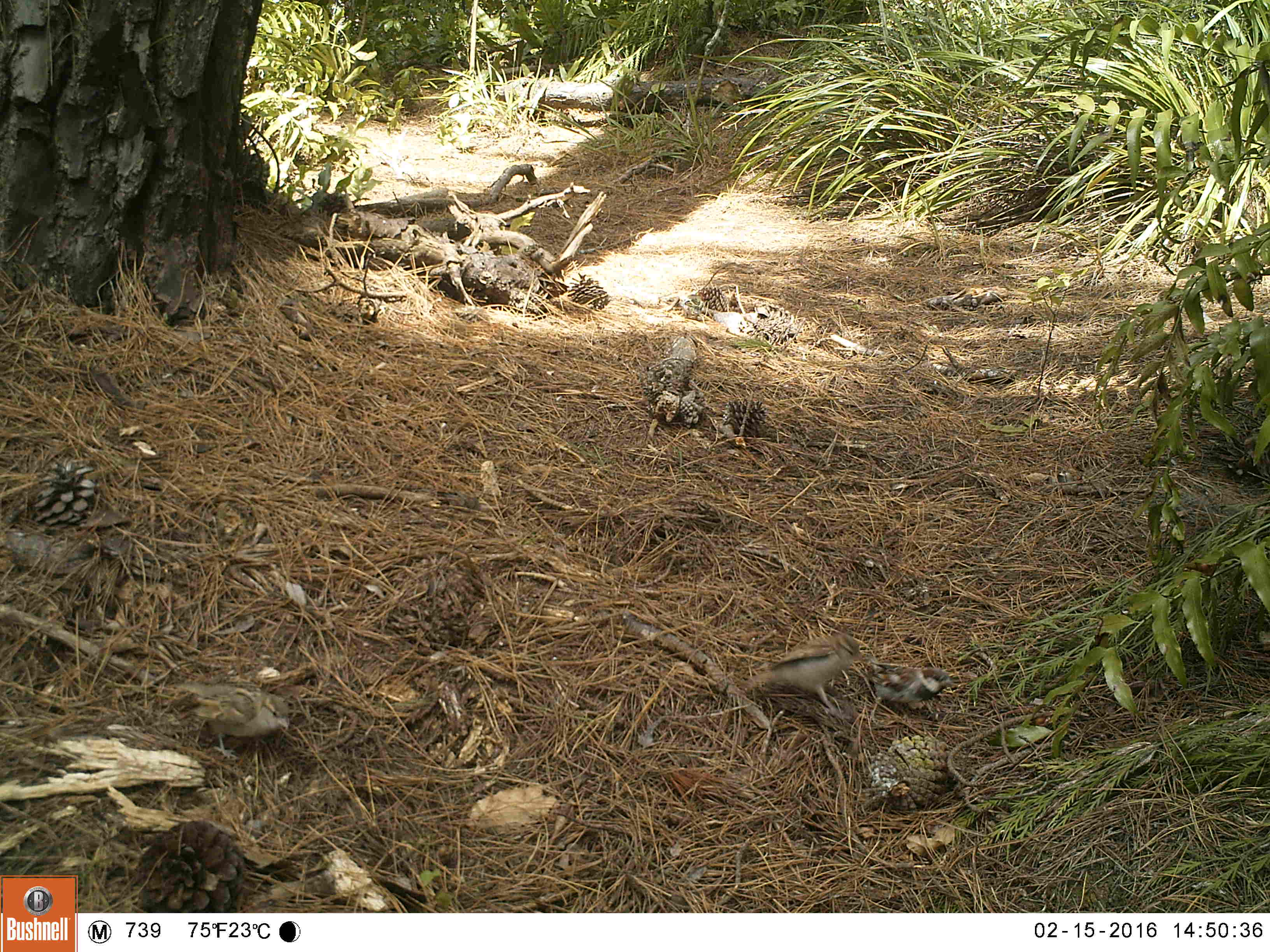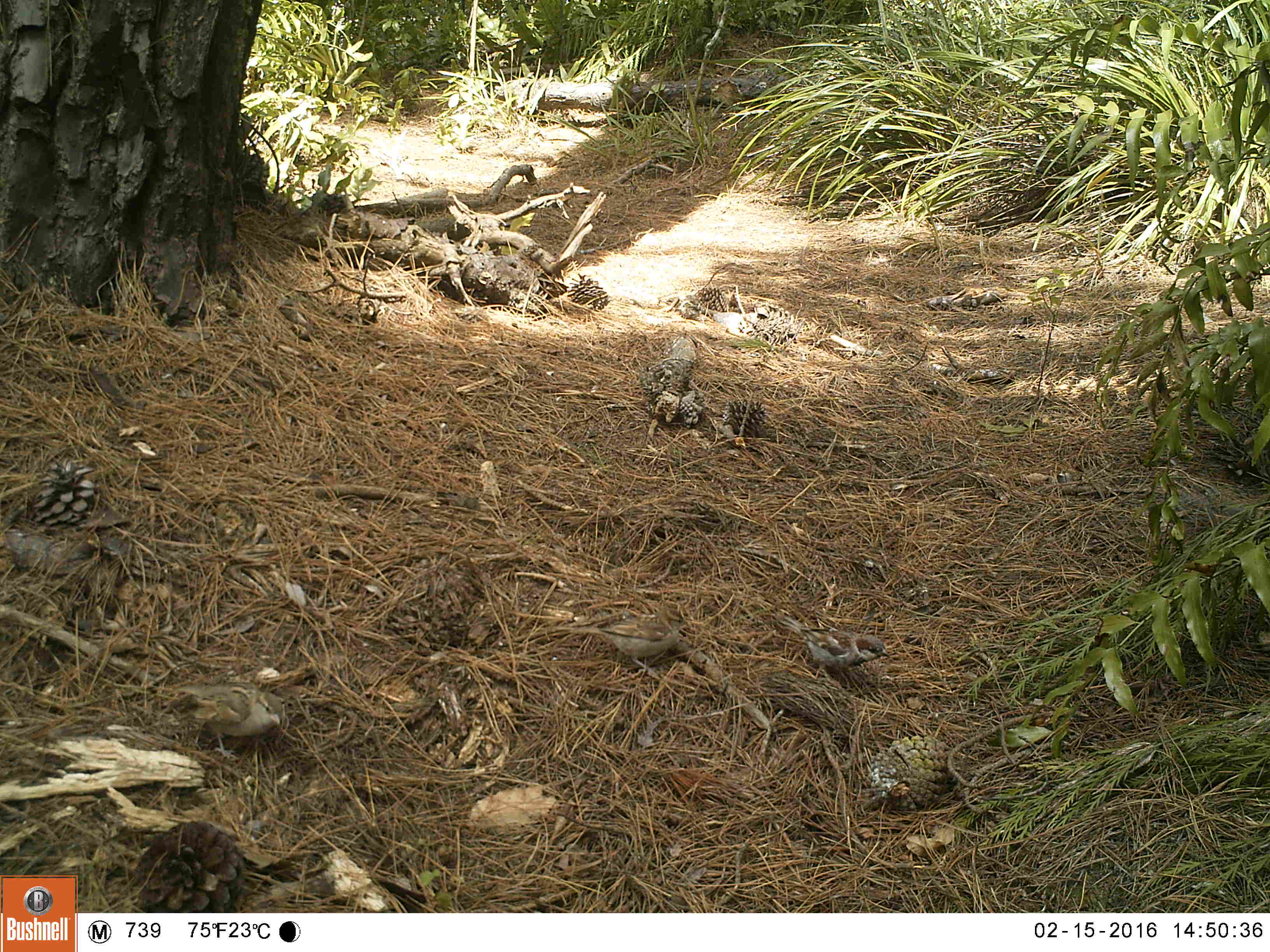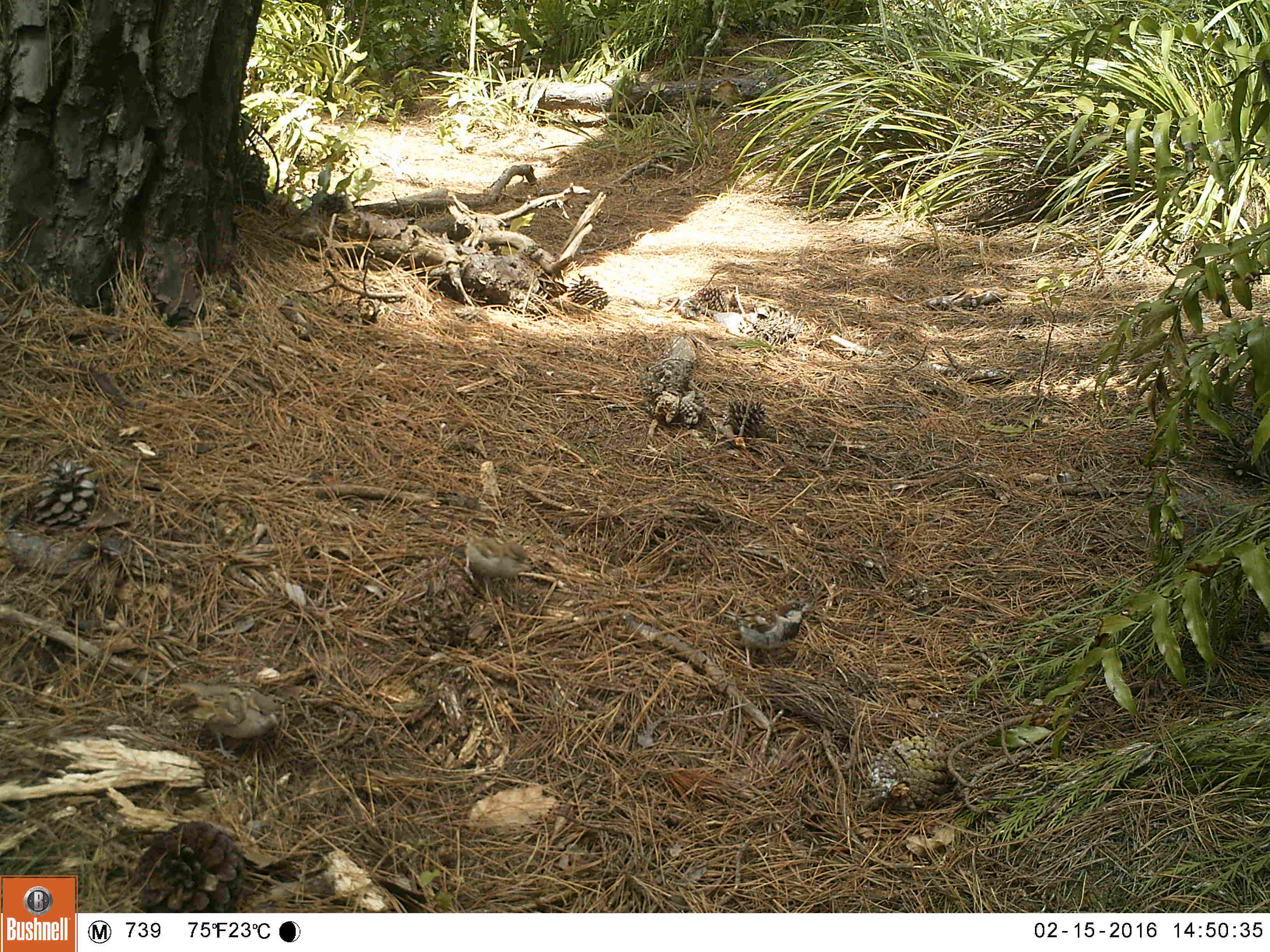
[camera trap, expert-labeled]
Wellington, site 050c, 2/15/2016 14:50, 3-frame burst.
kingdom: Animalia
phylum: Chordata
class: Aves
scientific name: Aves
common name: bird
Bird (Aves).